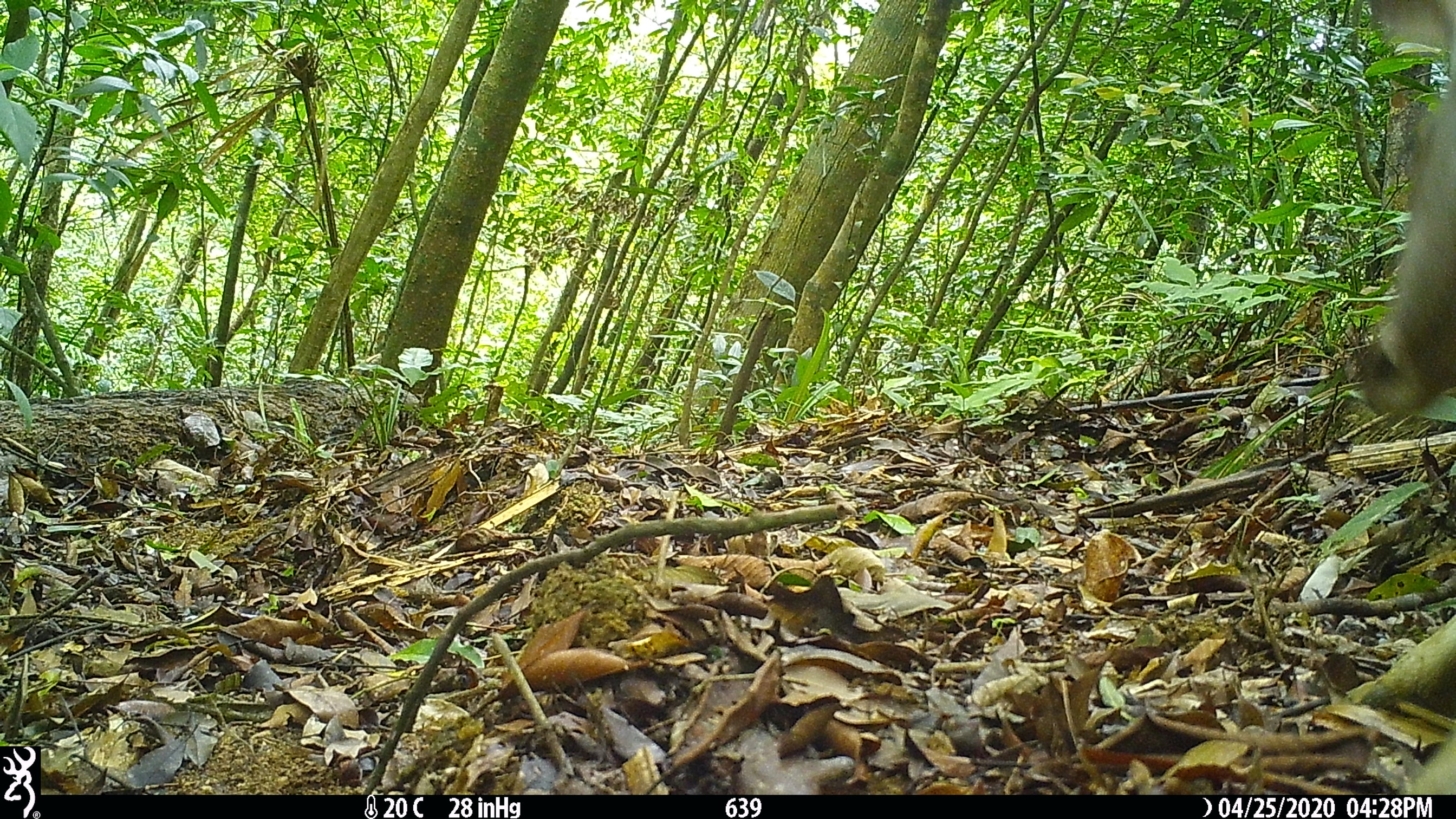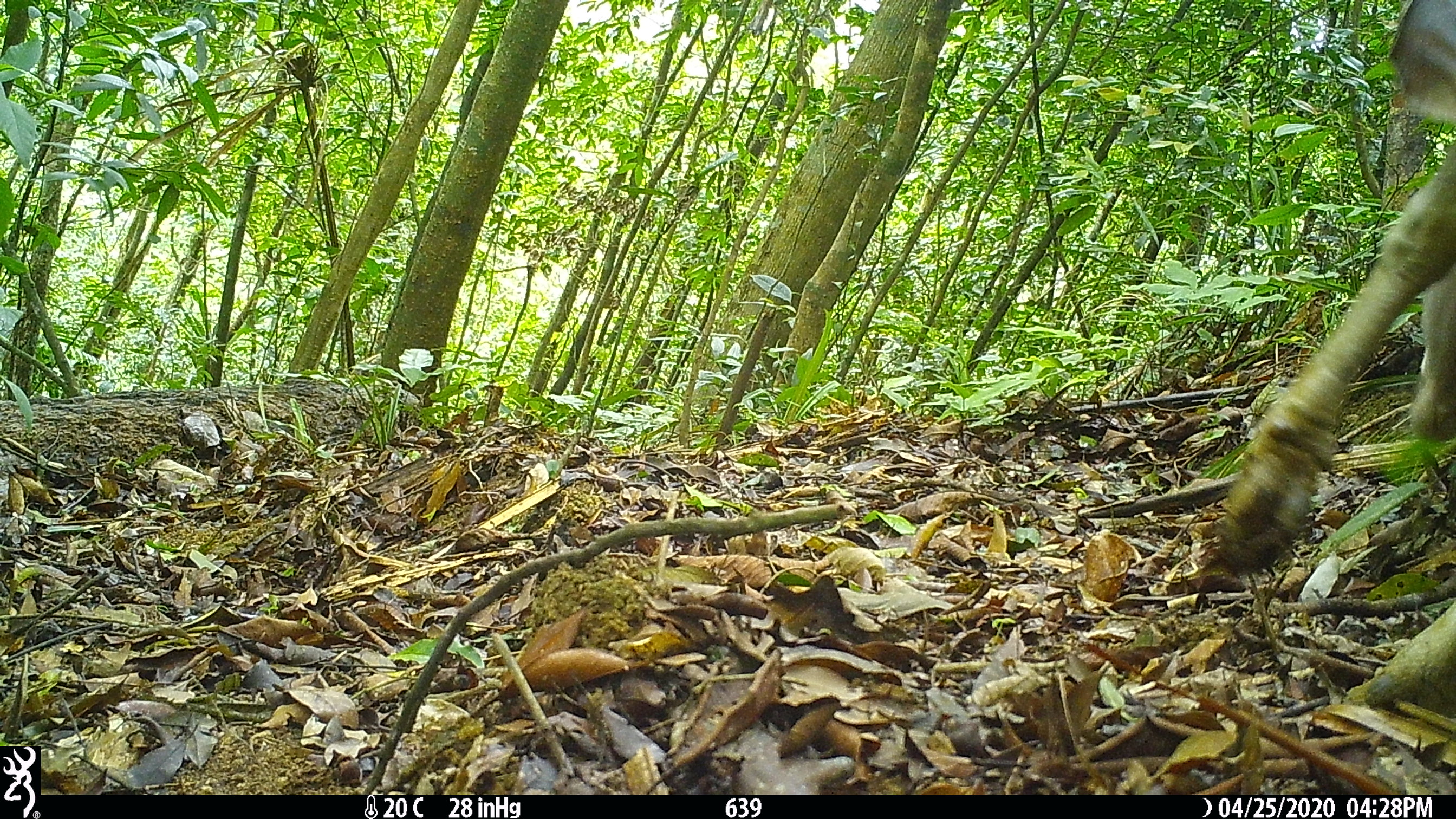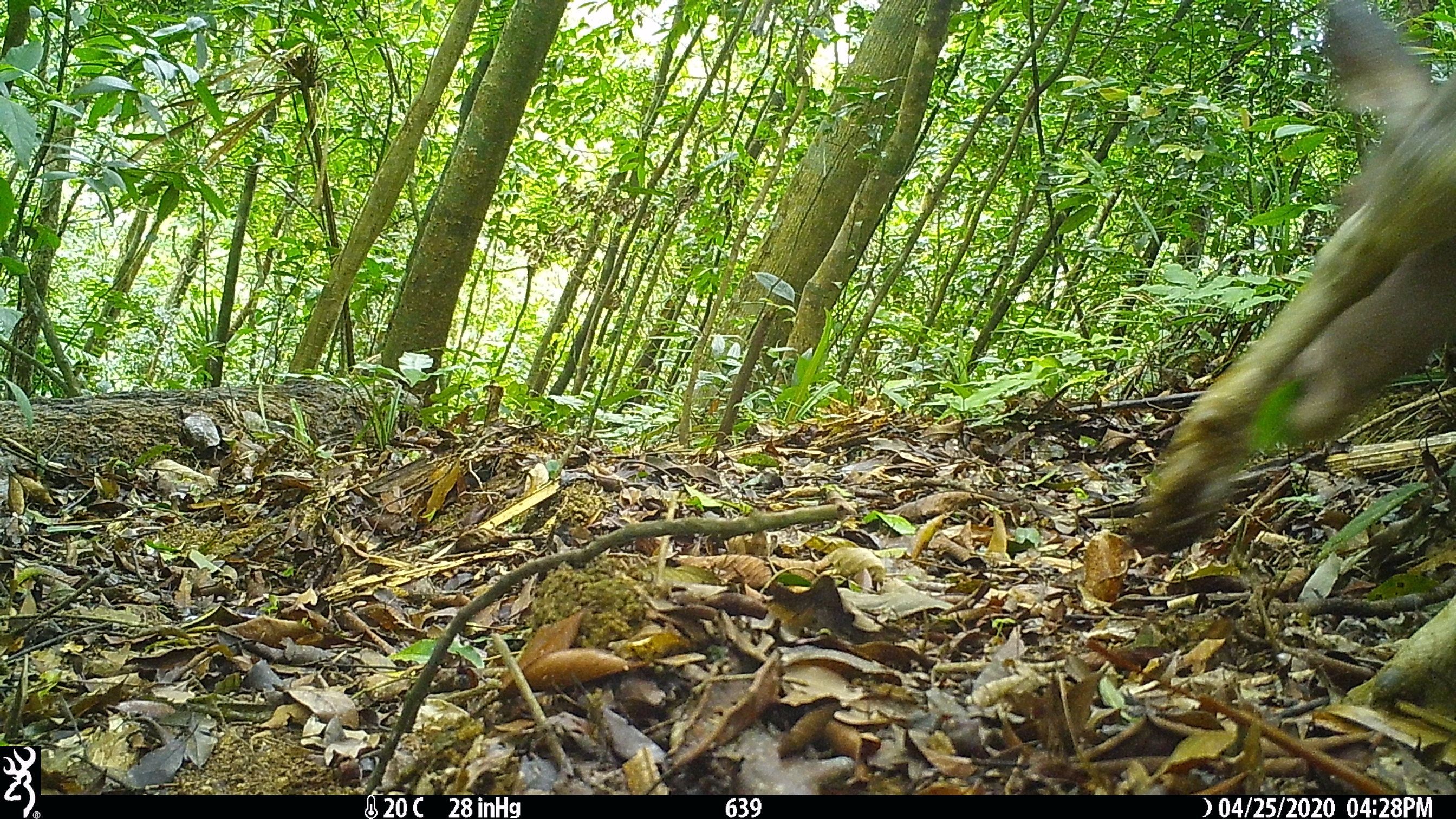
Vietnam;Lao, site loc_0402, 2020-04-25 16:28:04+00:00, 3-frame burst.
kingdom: Animalia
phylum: Chordata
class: Mammalia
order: Artiodactyla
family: Cervidae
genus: Rusa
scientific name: Rusa unicolor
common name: sambar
Sambar (Rusa unicolor). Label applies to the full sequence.